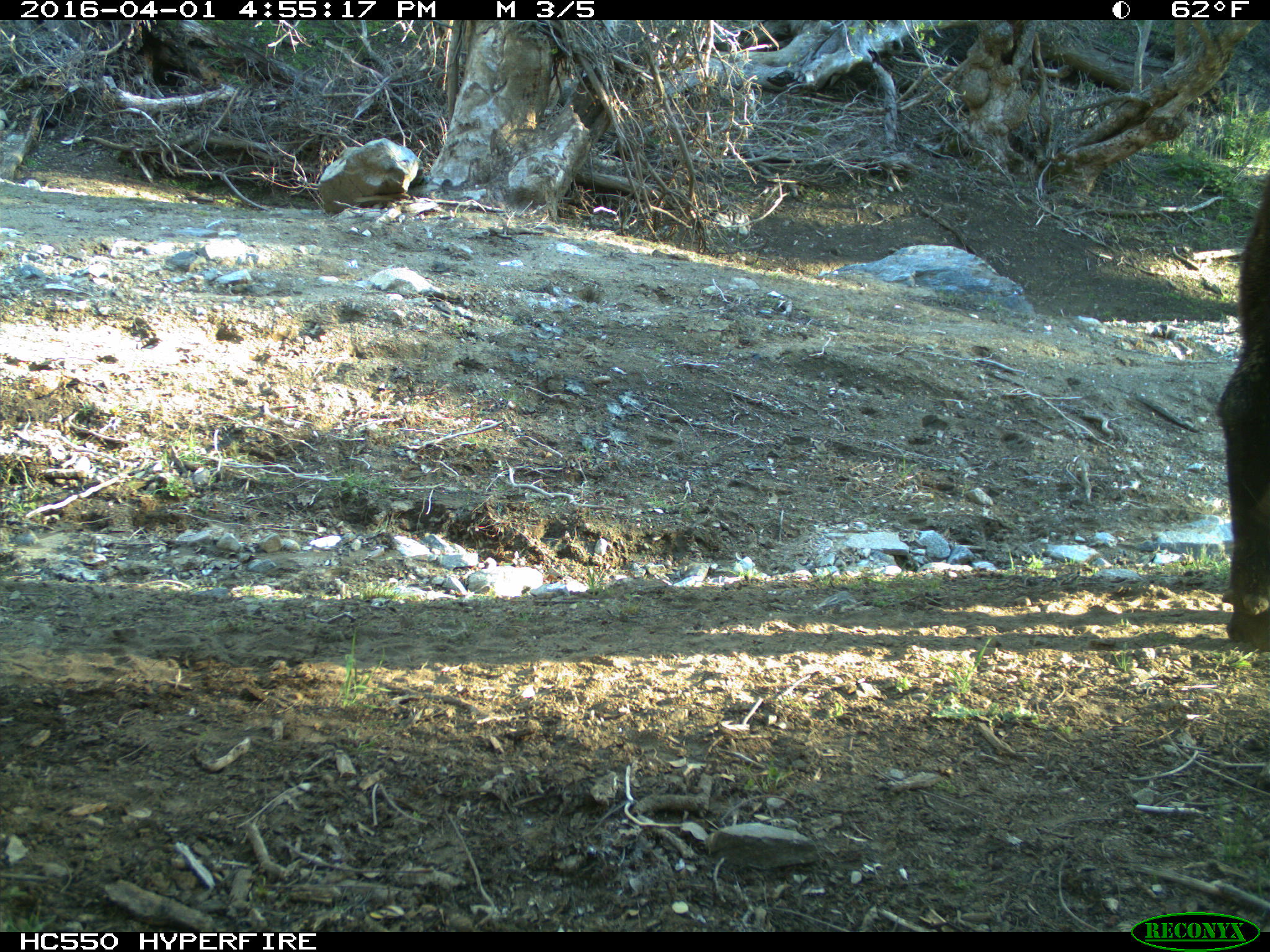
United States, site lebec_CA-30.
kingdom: Animalia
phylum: Chordata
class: Mammalia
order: Artiodactyla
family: Bovidae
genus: Bos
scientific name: Bos taurus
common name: domestic cow